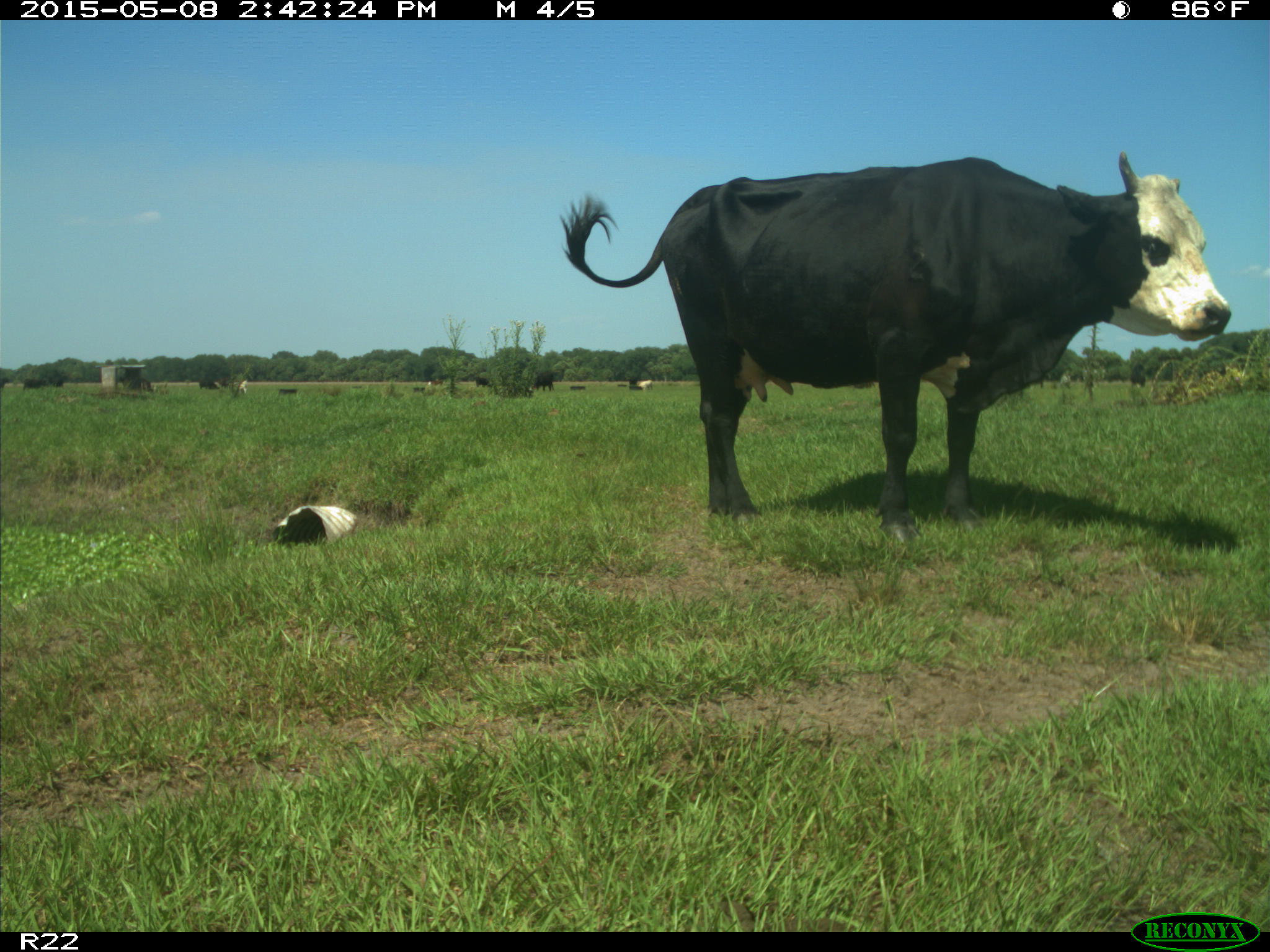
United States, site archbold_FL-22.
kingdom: Animalia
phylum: Chordata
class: Mammalia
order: Artiodactyla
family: Bovidae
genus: Bos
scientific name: Bos taurus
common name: domestic cow